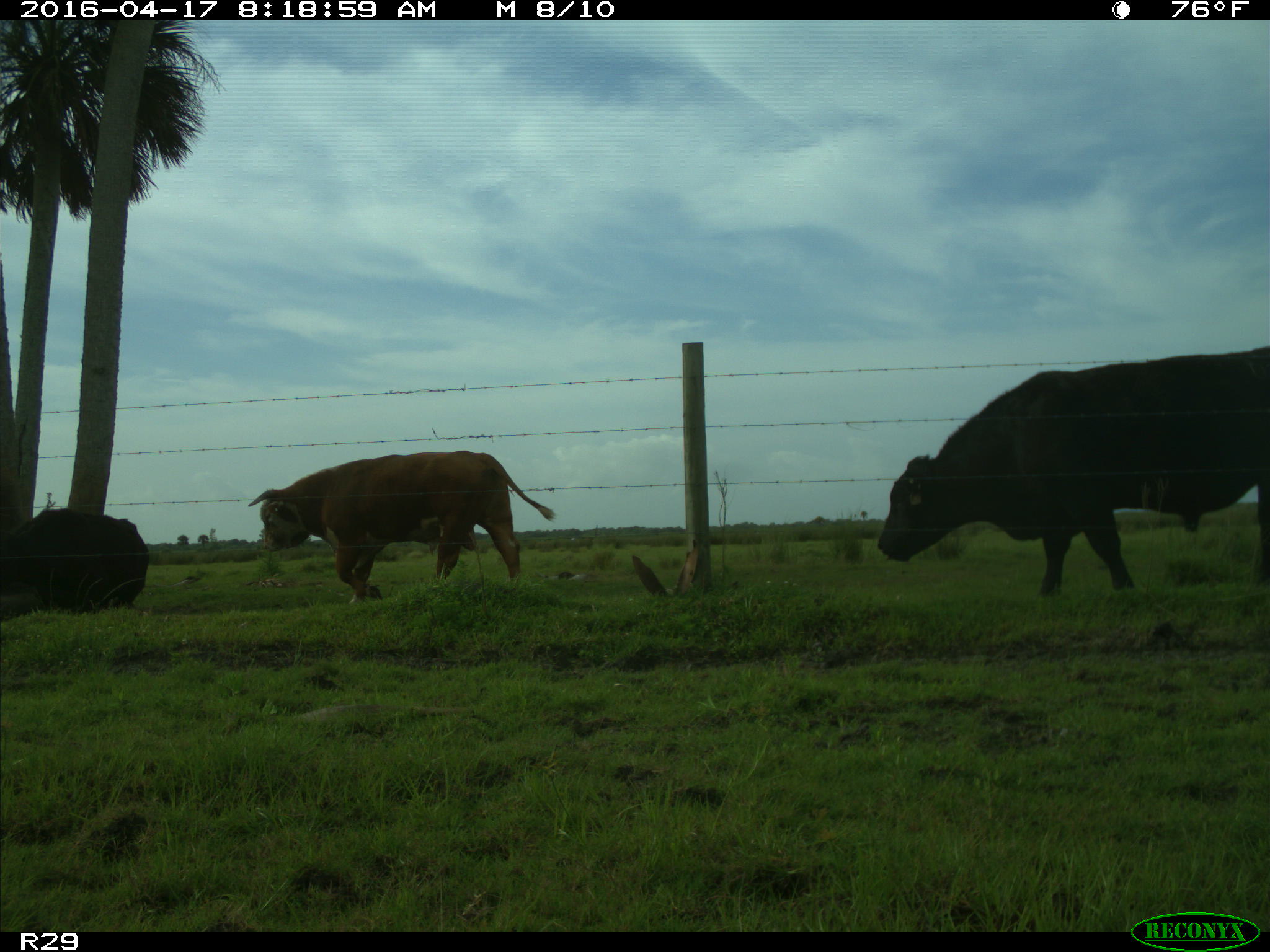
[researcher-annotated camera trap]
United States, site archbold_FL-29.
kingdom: Animalia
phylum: Chordata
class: Mammalia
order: Artiodactyla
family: Bovidae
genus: Bos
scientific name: Bos taurus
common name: domestic cow